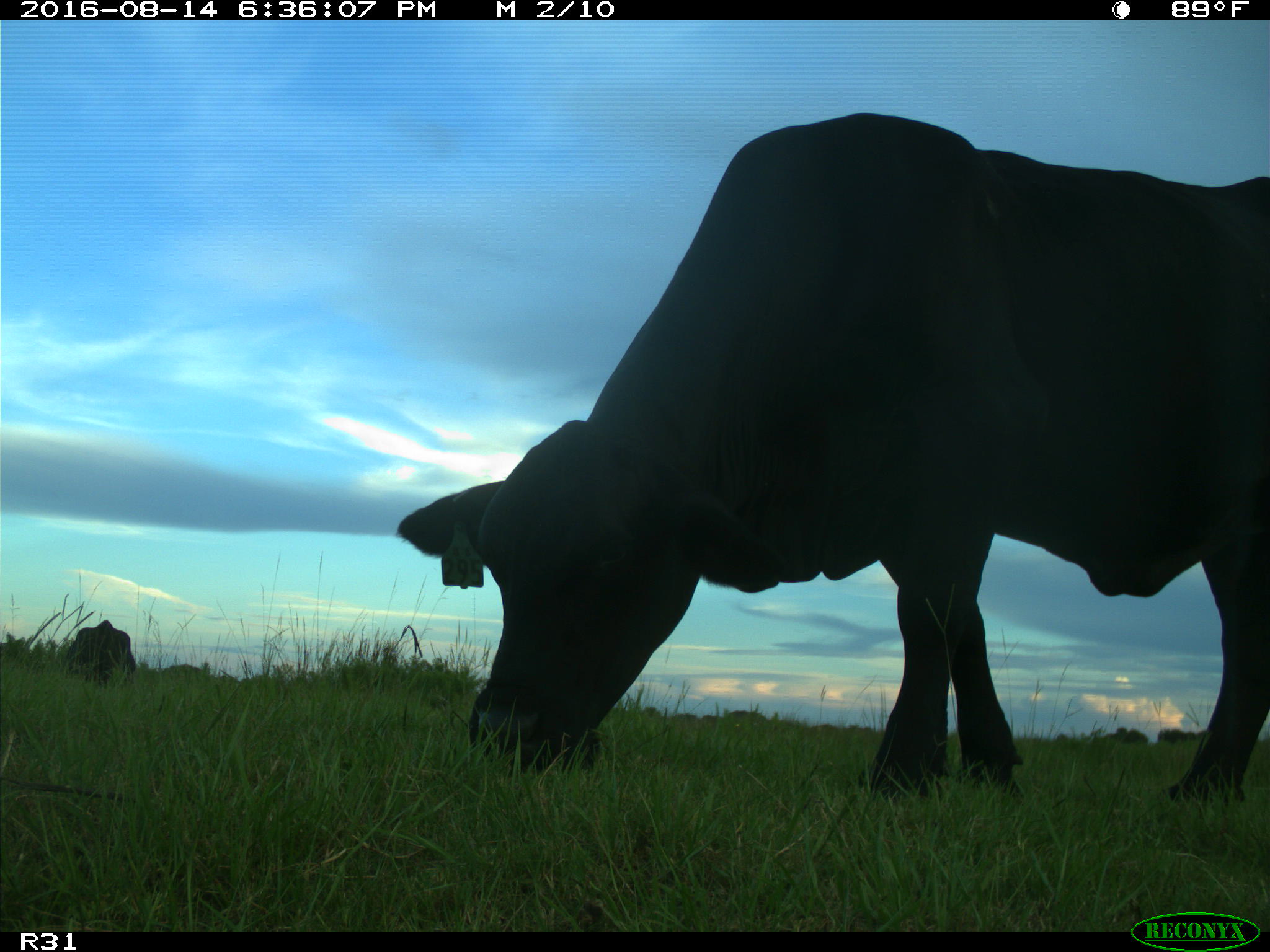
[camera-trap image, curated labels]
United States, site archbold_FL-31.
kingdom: Animalia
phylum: Chordata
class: Mammalia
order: Artiodactyla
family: Bovidae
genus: Bos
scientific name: Bos taurus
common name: domestic cow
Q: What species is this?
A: Bos taurus (domestic cow).